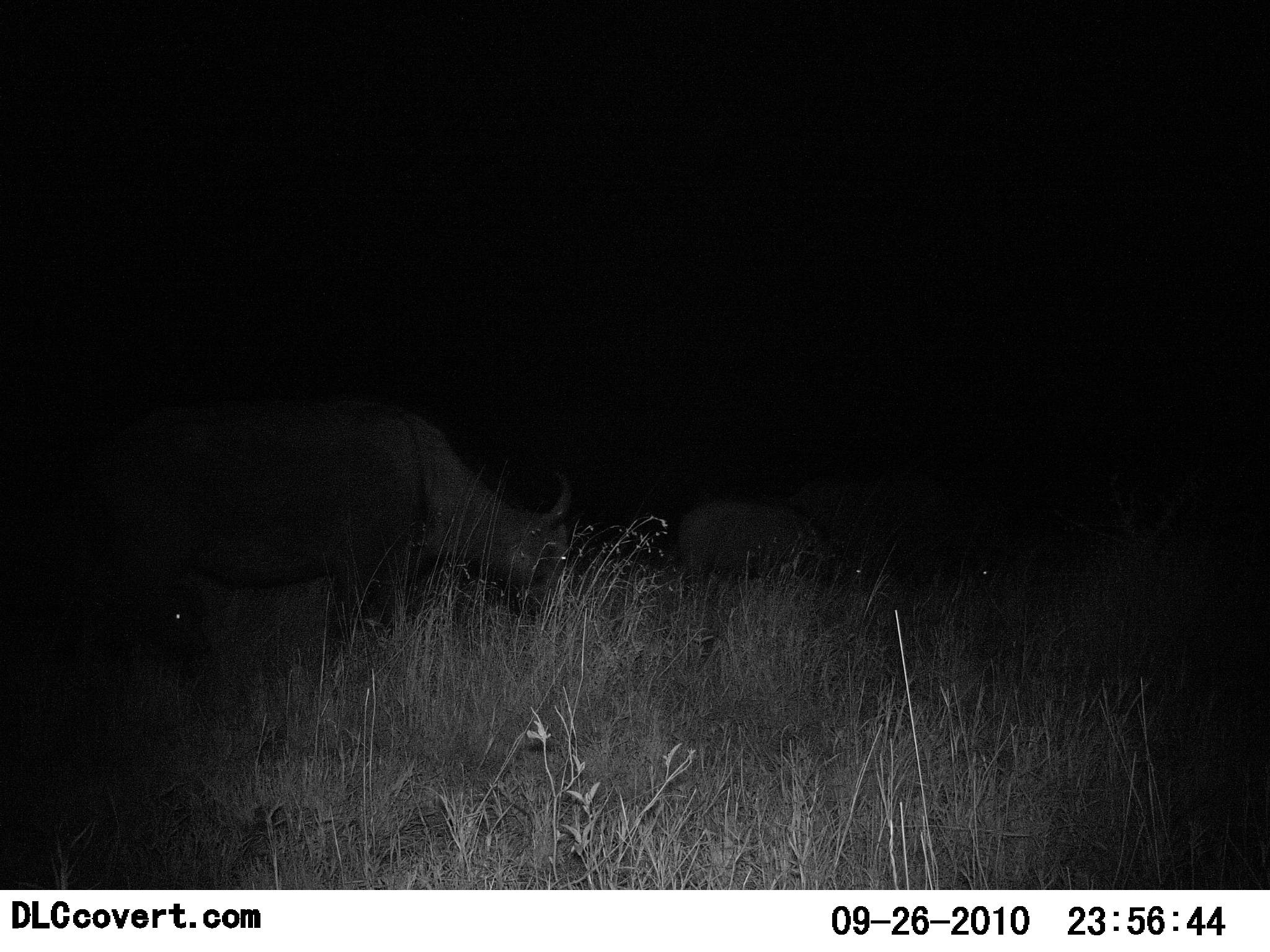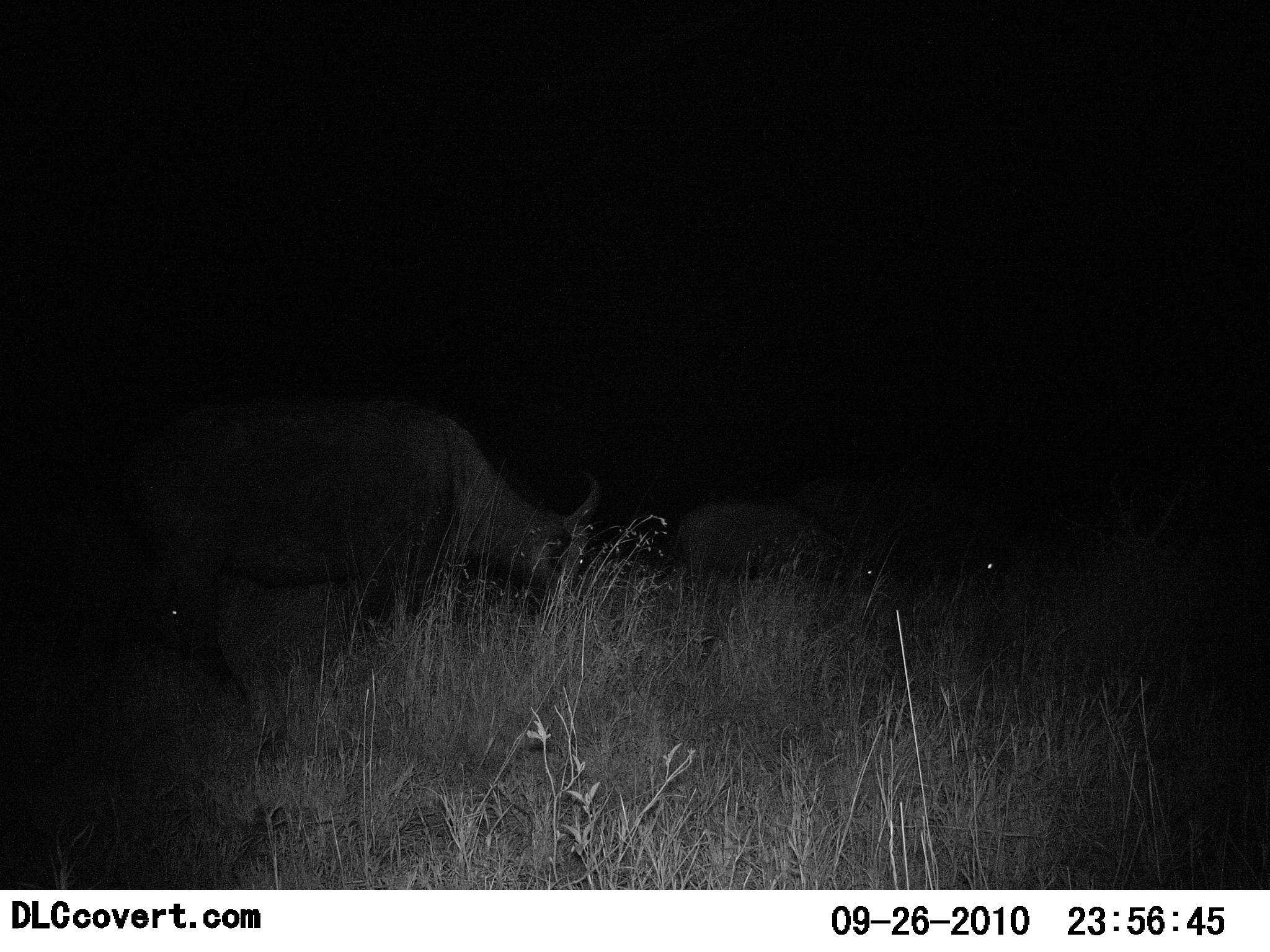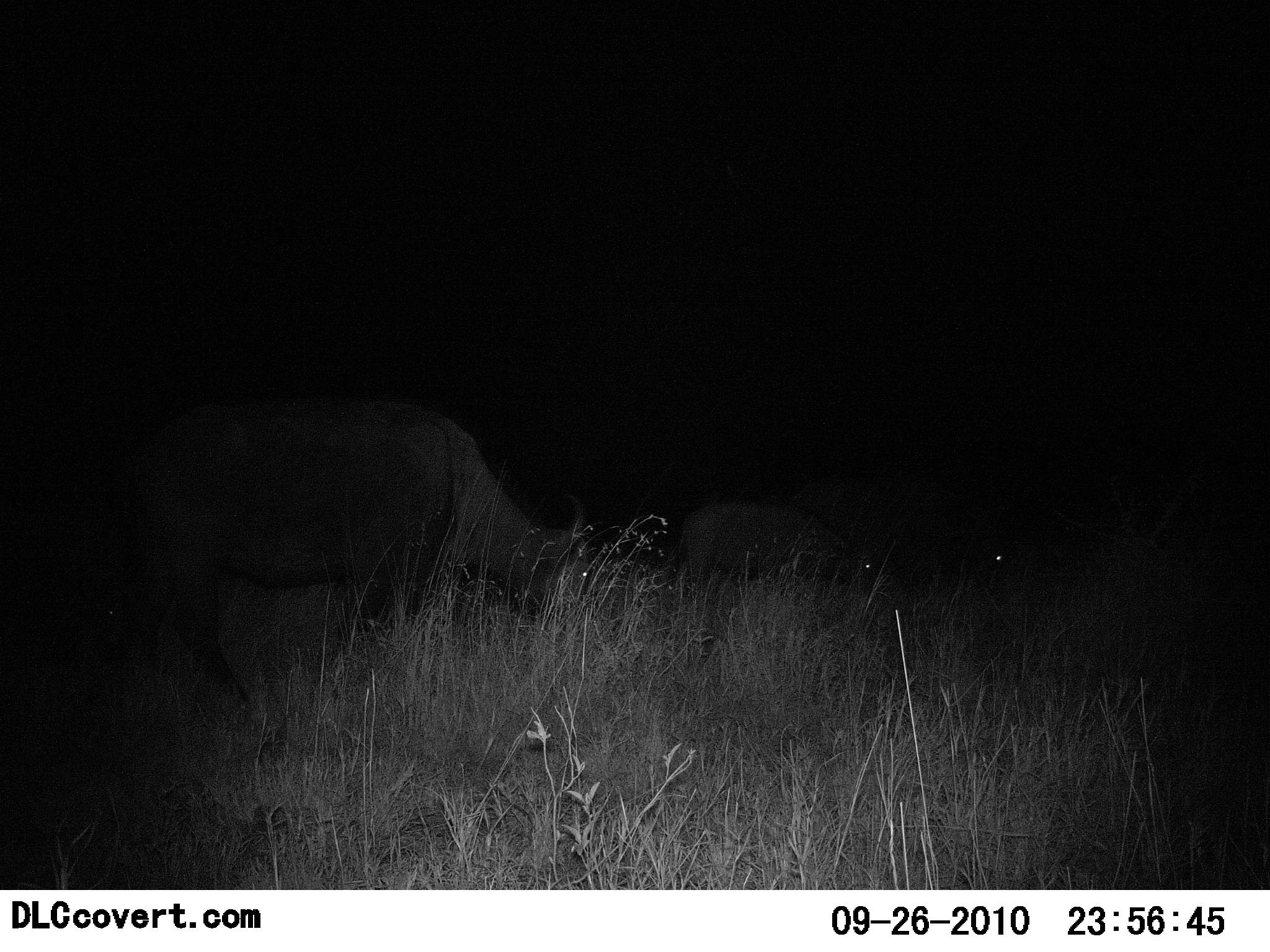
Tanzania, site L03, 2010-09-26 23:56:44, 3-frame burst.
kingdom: Animalia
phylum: Chordata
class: Mammalia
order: Artiodactyla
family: Bovidae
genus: Syncerus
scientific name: Syncerus caffer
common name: cape buffalo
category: buffalo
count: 4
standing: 0%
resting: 0%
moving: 17%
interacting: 0%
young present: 25%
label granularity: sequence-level